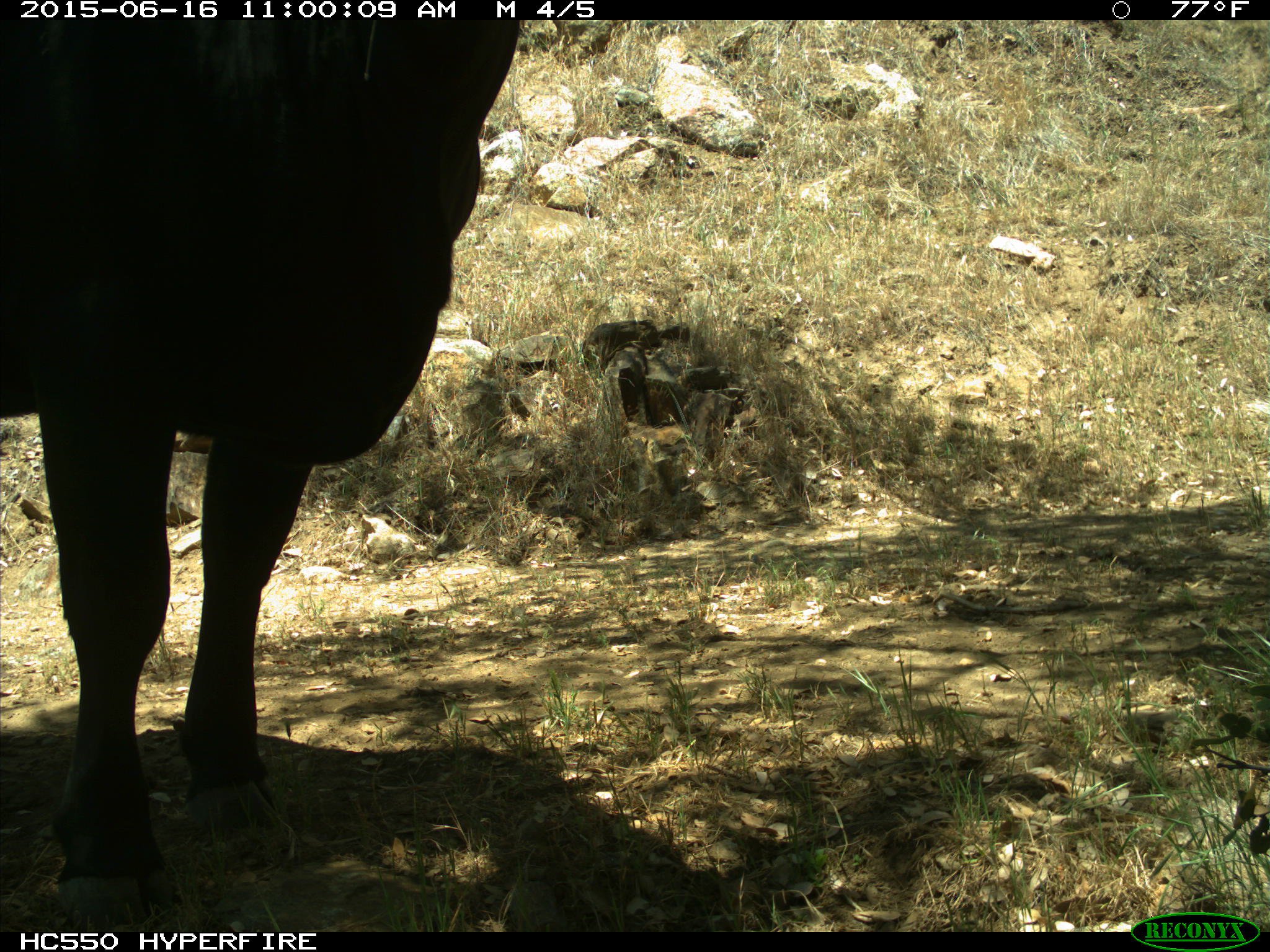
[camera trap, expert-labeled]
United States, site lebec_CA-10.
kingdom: Animalia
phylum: Chordata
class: Mammalia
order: Artiodactyla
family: Bovidae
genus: Bos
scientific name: Bos taurus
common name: domestic cow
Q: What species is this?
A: Bos taurus (domestic cow).